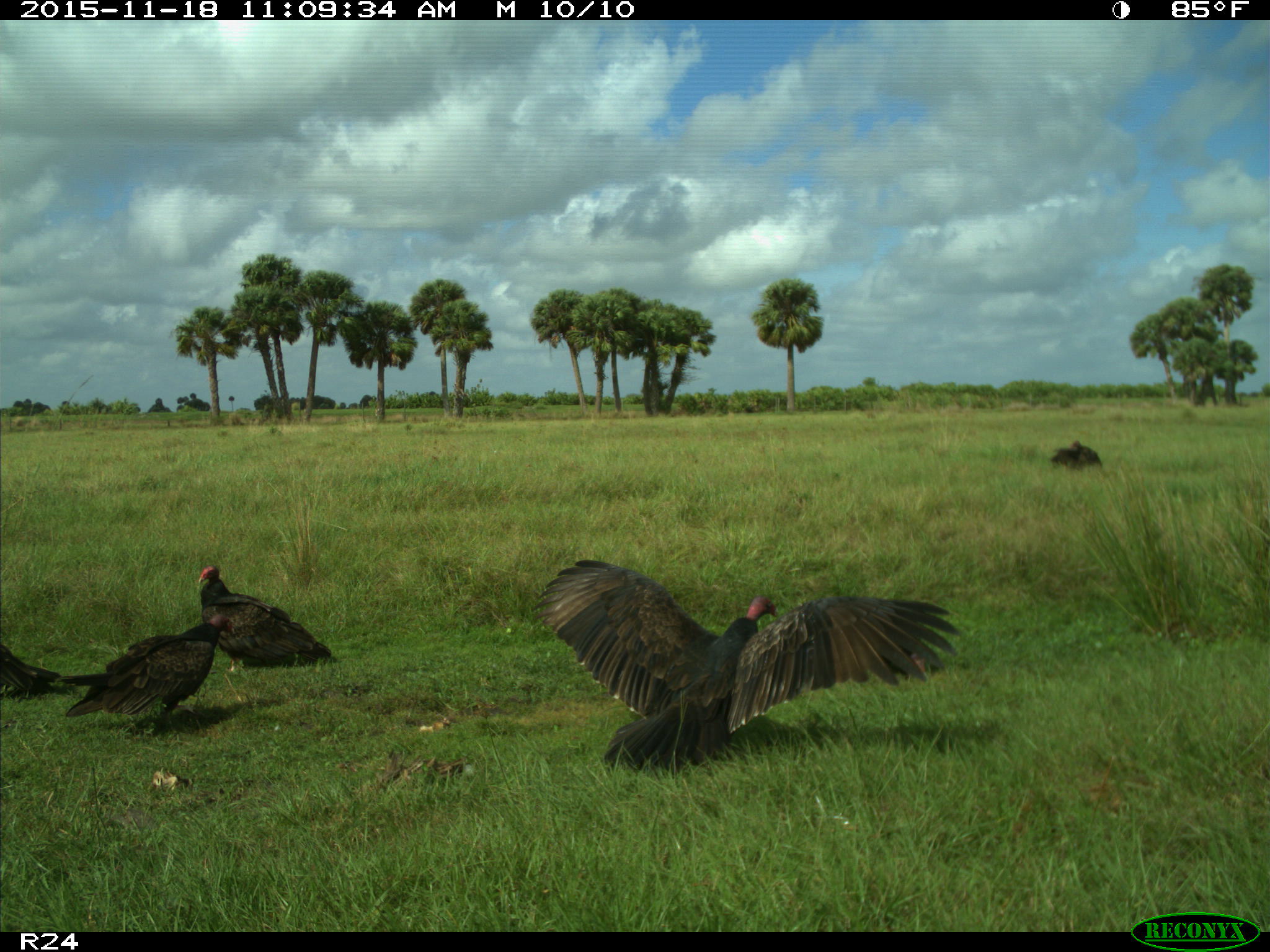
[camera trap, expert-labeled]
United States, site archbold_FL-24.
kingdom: Animalia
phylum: Chordata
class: Aves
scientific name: Aves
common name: birds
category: unidentified bird